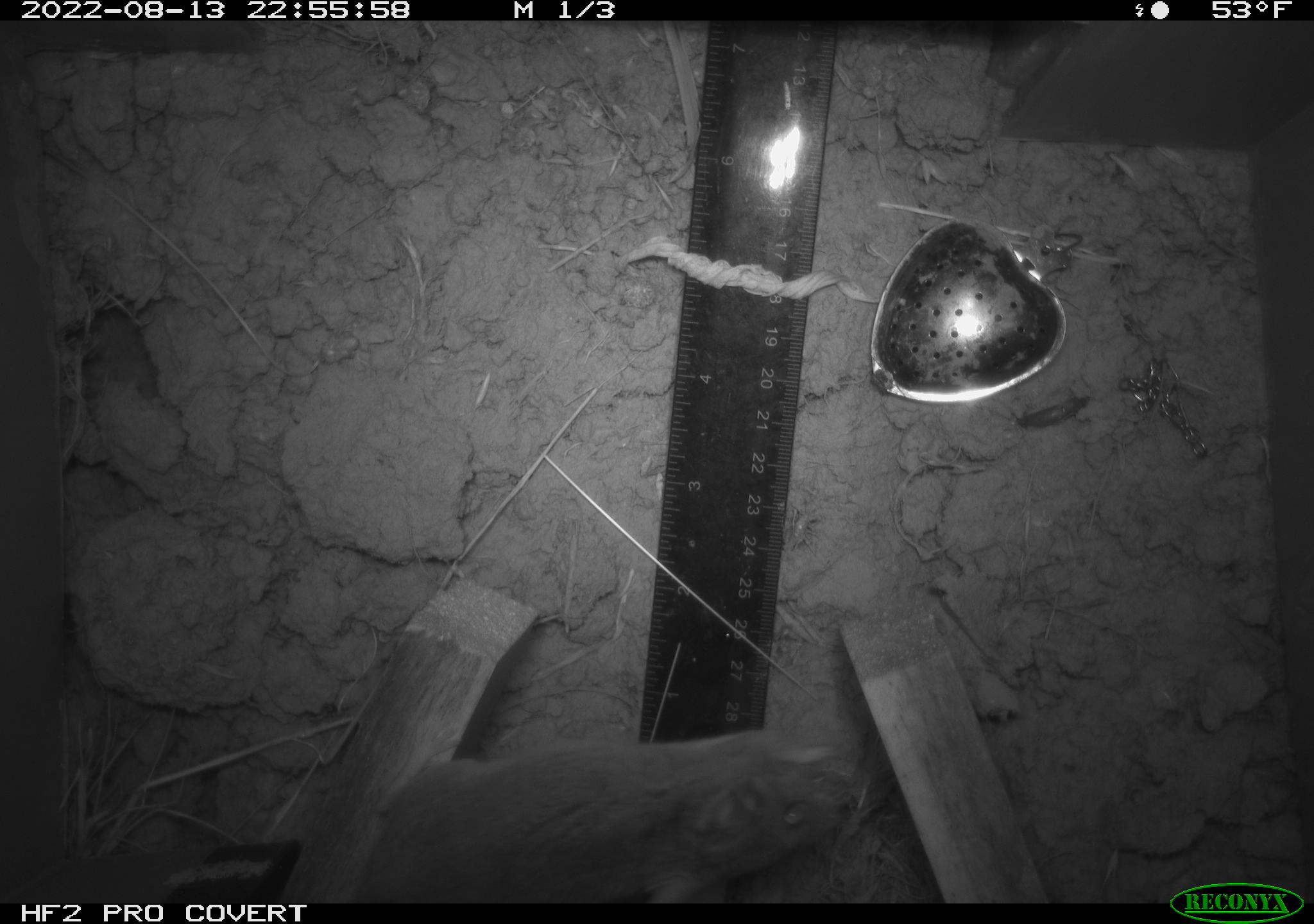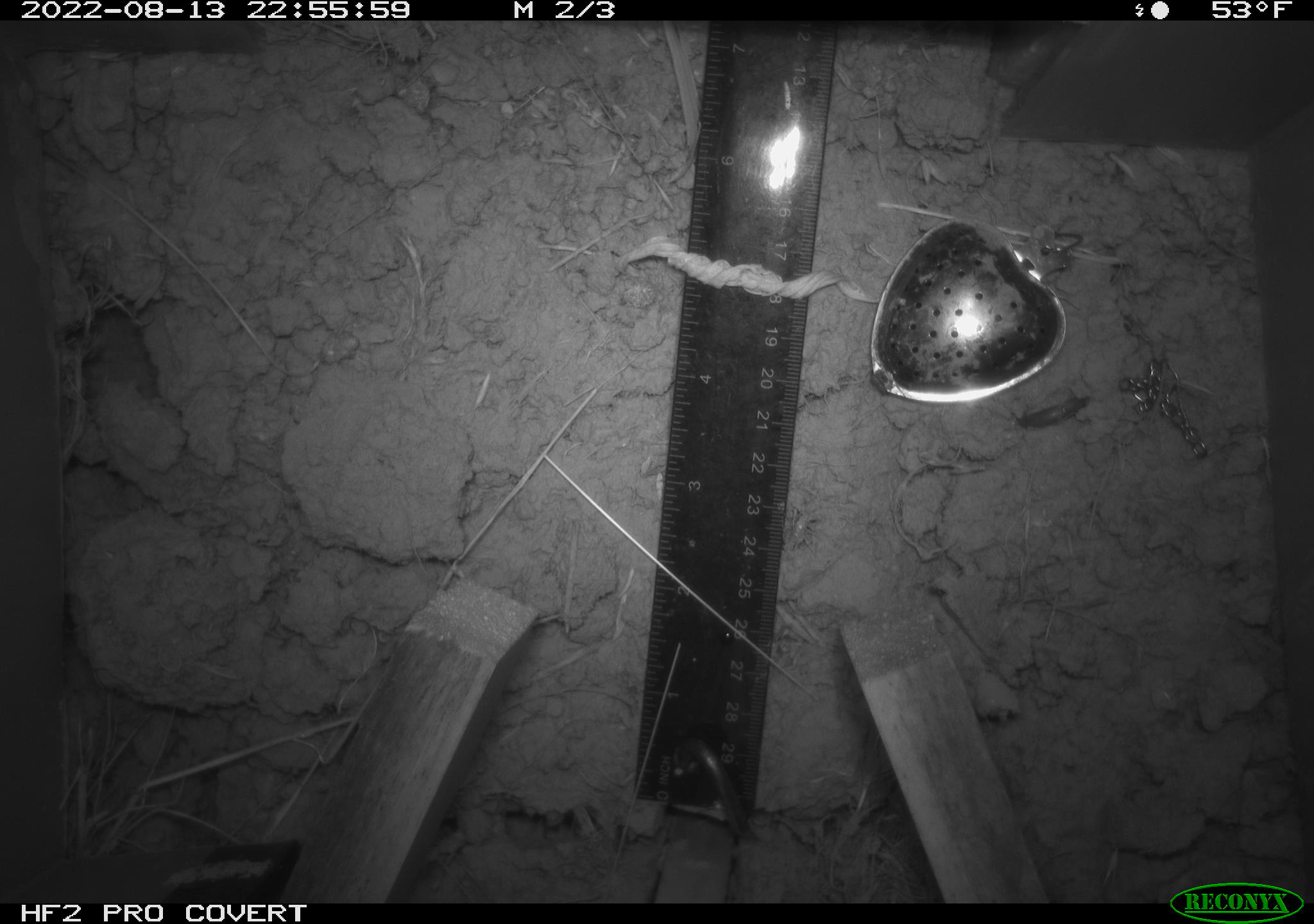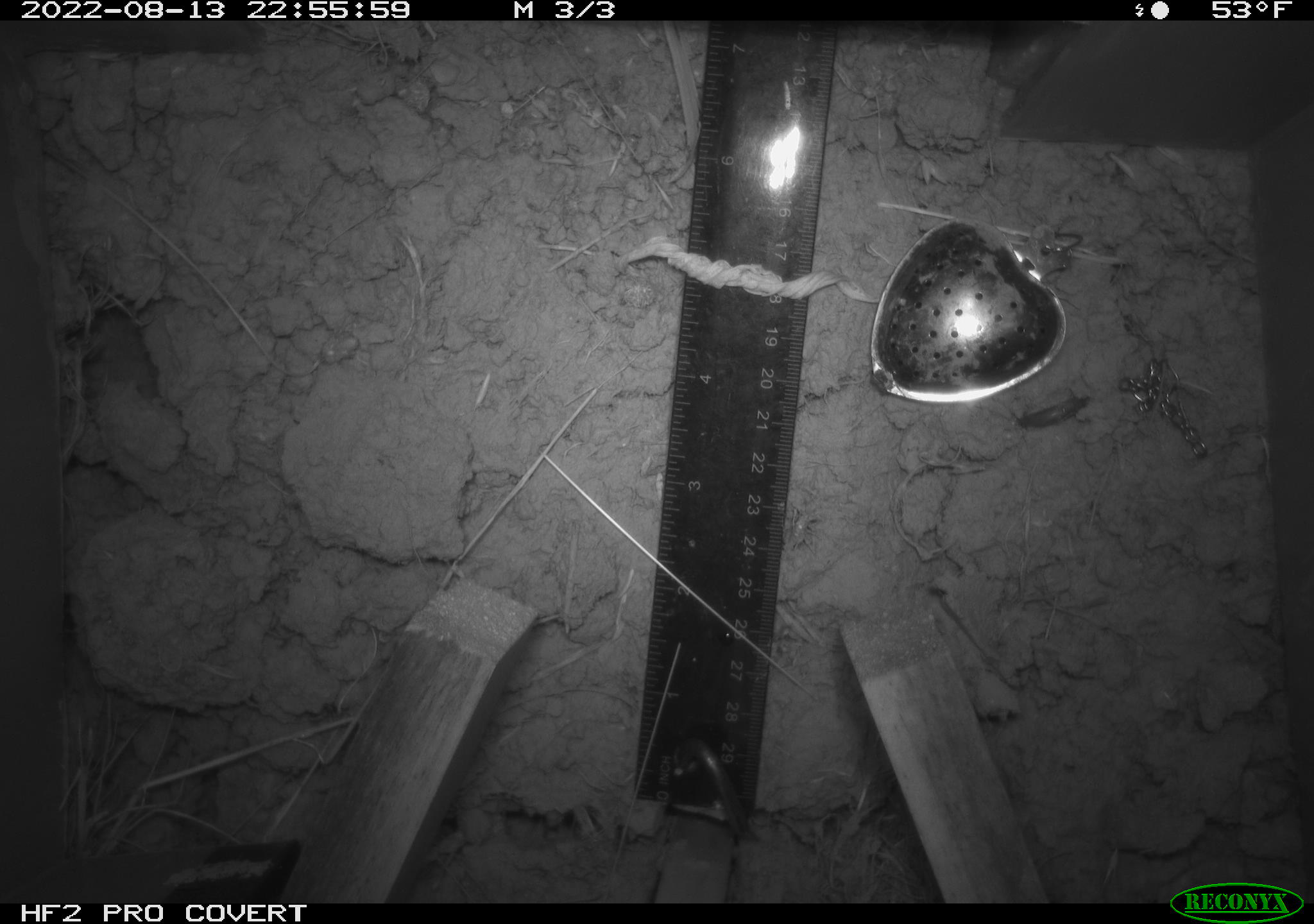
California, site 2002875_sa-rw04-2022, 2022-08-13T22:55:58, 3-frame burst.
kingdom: Animalia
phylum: Chordata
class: Mammalia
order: Rodentia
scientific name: Rodentia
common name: mouse species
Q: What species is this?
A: Mouse species (Rodentia).